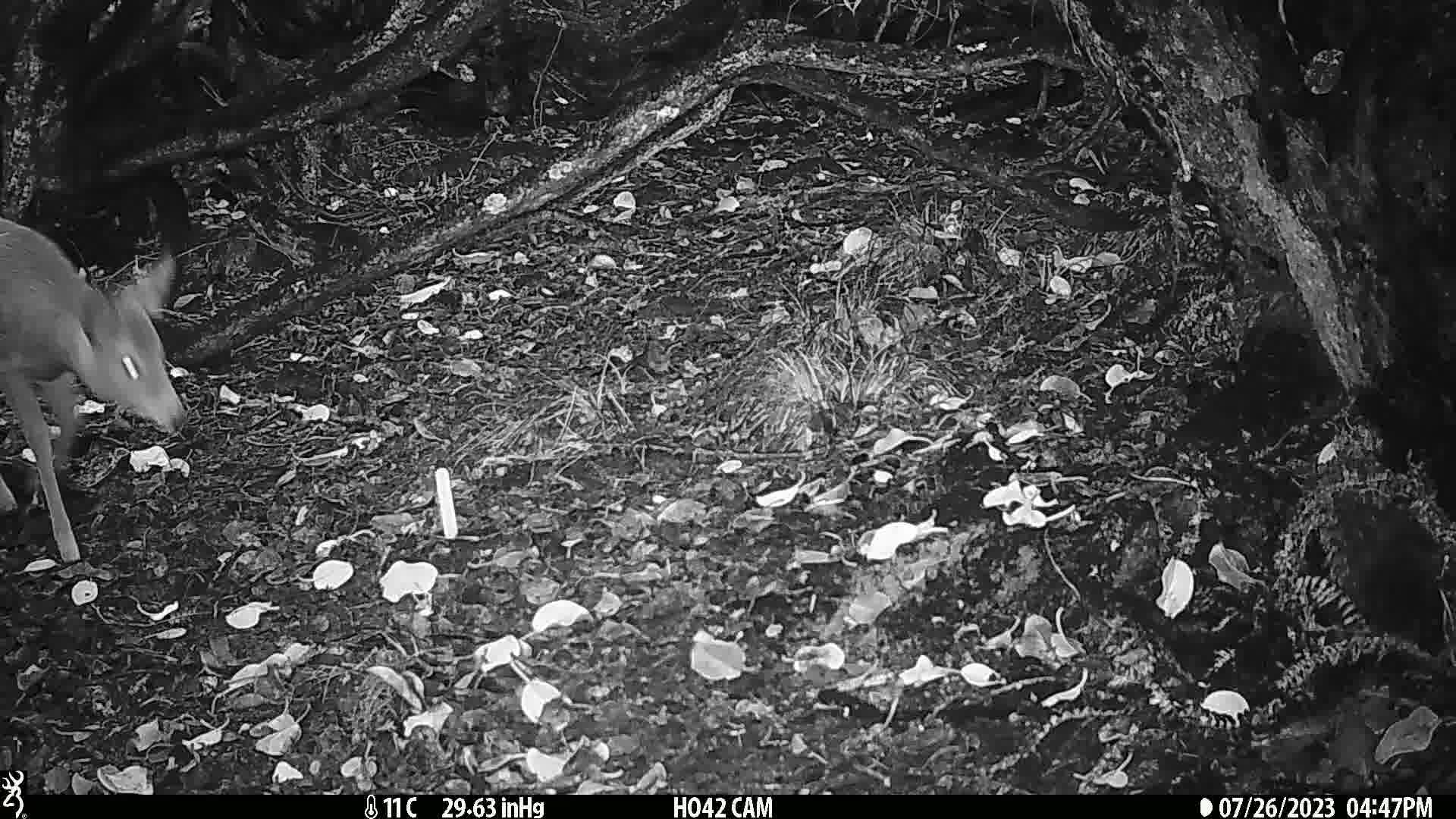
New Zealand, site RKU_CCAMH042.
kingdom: Animalia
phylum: Chordata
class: Mammalia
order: Artiodactyla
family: Cervidae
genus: Odocoileus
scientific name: Odocoileus virginianus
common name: white-tailed deer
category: white tailed deer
White tailed deer (white-tailed deer) (Odocoileus virginianus).